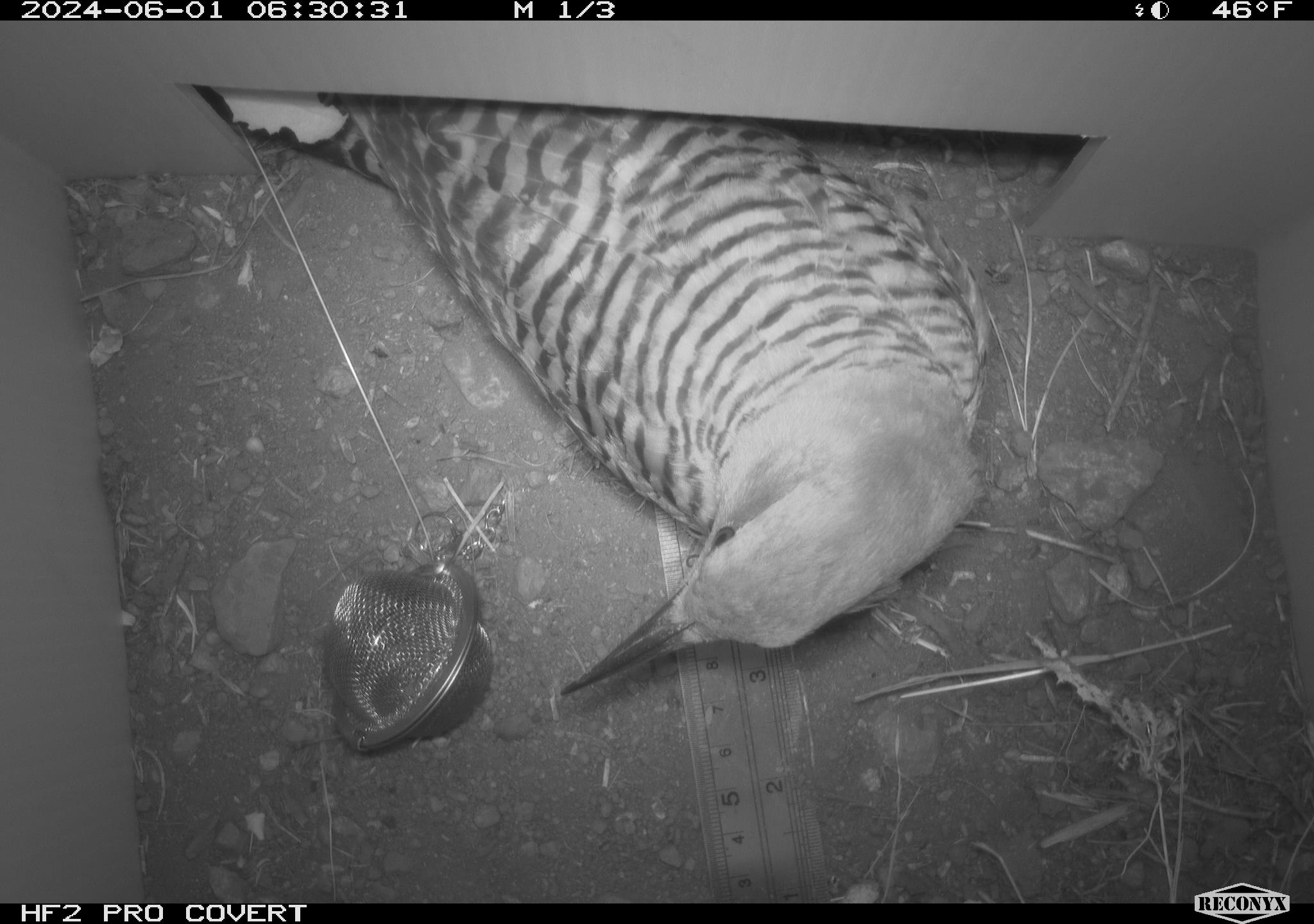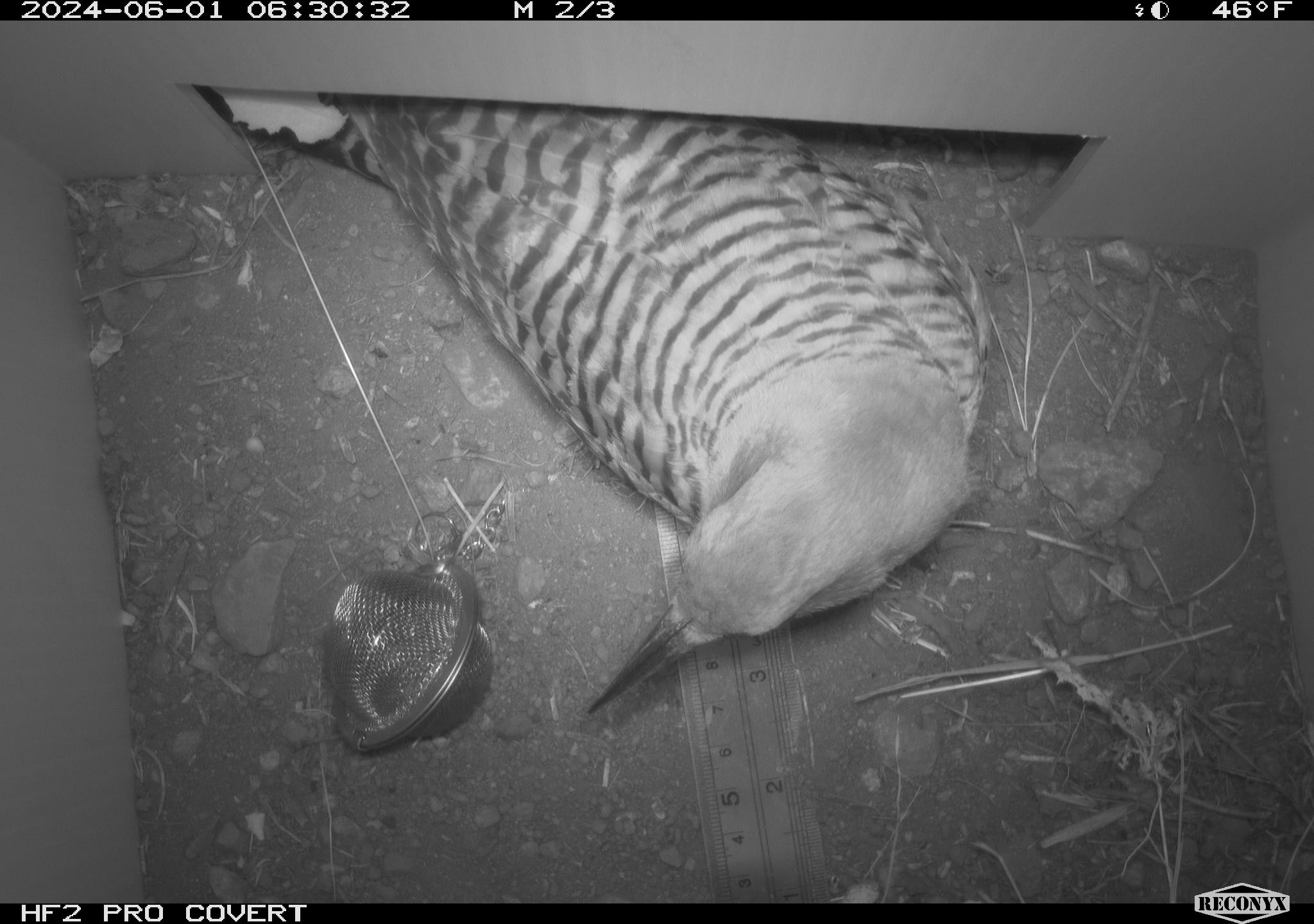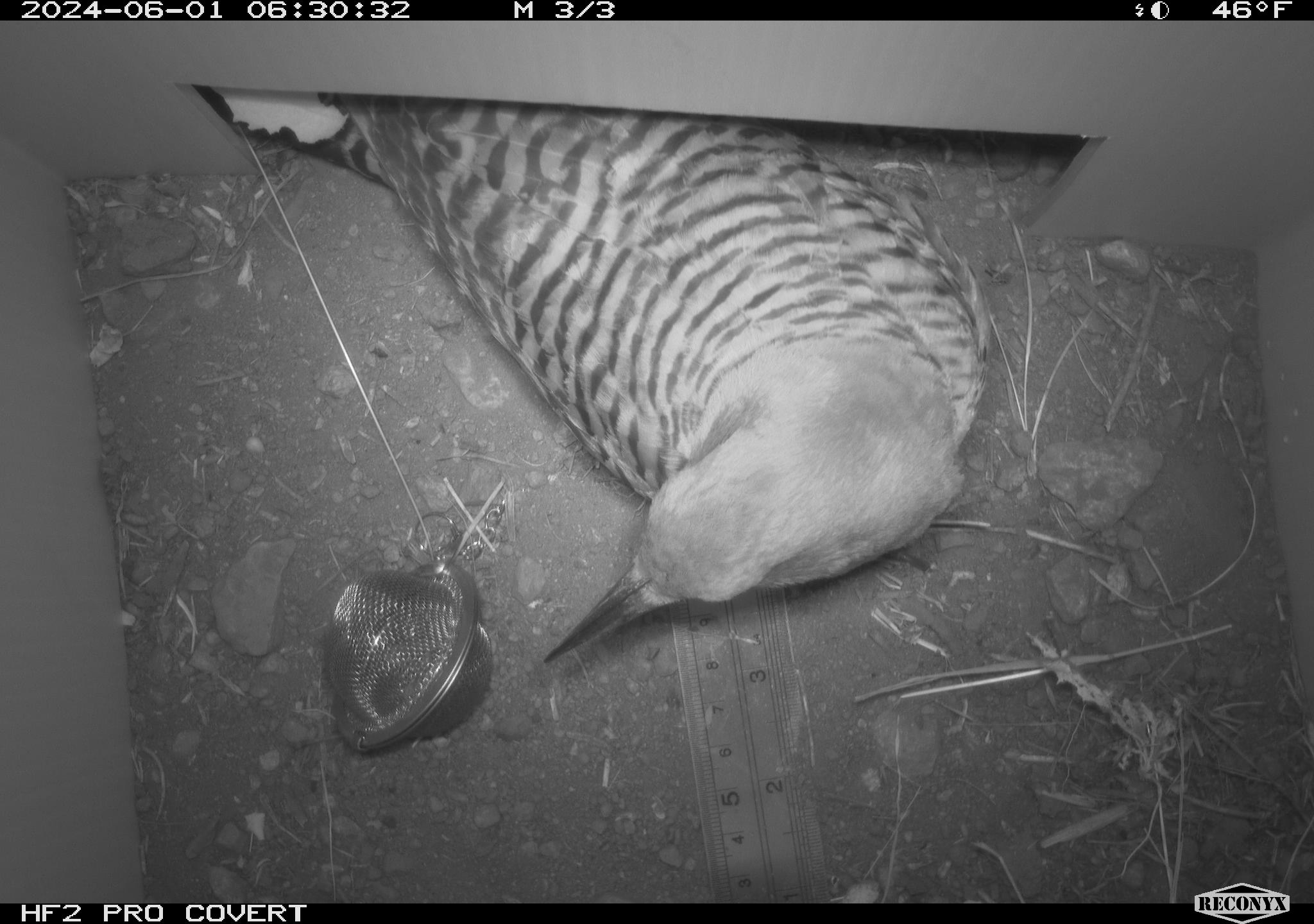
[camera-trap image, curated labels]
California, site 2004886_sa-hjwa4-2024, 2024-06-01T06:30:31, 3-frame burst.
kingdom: Animalia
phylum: Chordata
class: Aves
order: Piciformes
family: Picidae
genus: Colaptes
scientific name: Colaptes auratus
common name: northern flicker